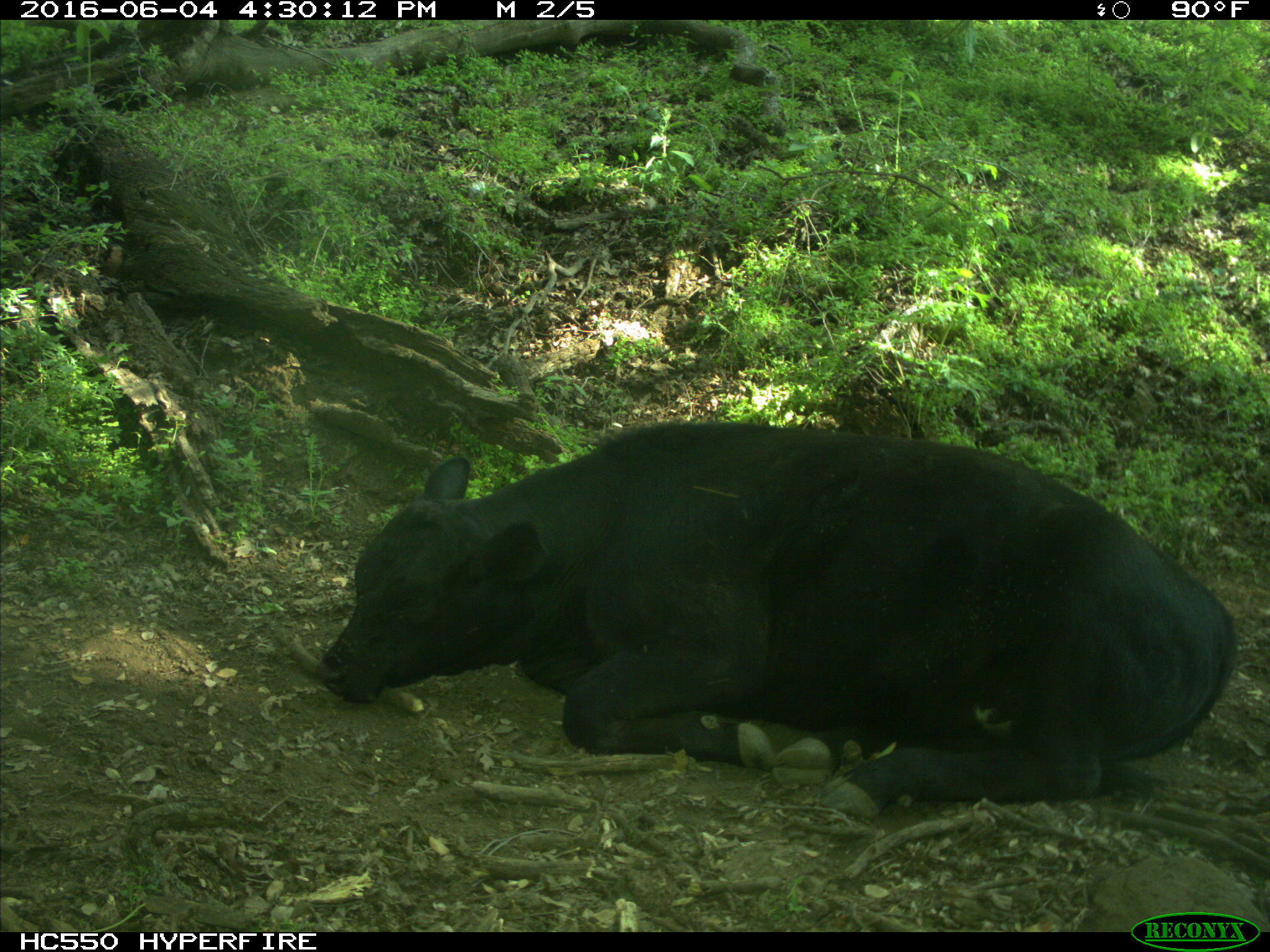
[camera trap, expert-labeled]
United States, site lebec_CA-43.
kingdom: Animalia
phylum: Chordata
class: Mammalia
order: Artiodactyla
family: Bovidae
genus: Bos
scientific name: Bos taurus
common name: domestic cow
Bos taurus (domestic cow).